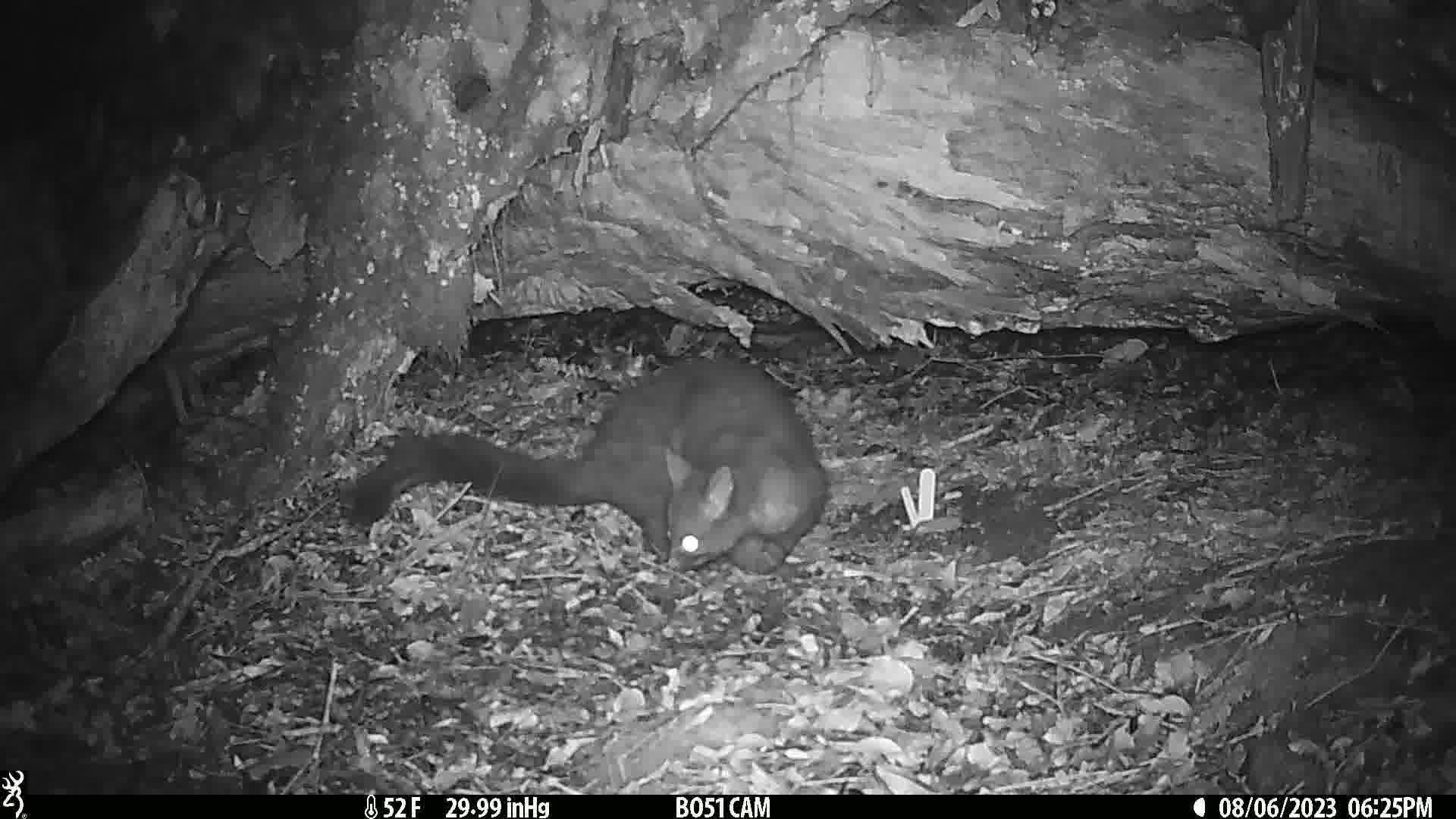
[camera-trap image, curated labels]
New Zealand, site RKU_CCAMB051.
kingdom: Animalia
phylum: Chordata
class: Mammalia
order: Diprotodontia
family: Phalangeridae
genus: Trichosurus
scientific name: Trichosurus vulpecula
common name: common brushtail possum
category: possum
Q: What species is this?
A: Possum (common brushtail possum) (Trichosurus vulpecula).